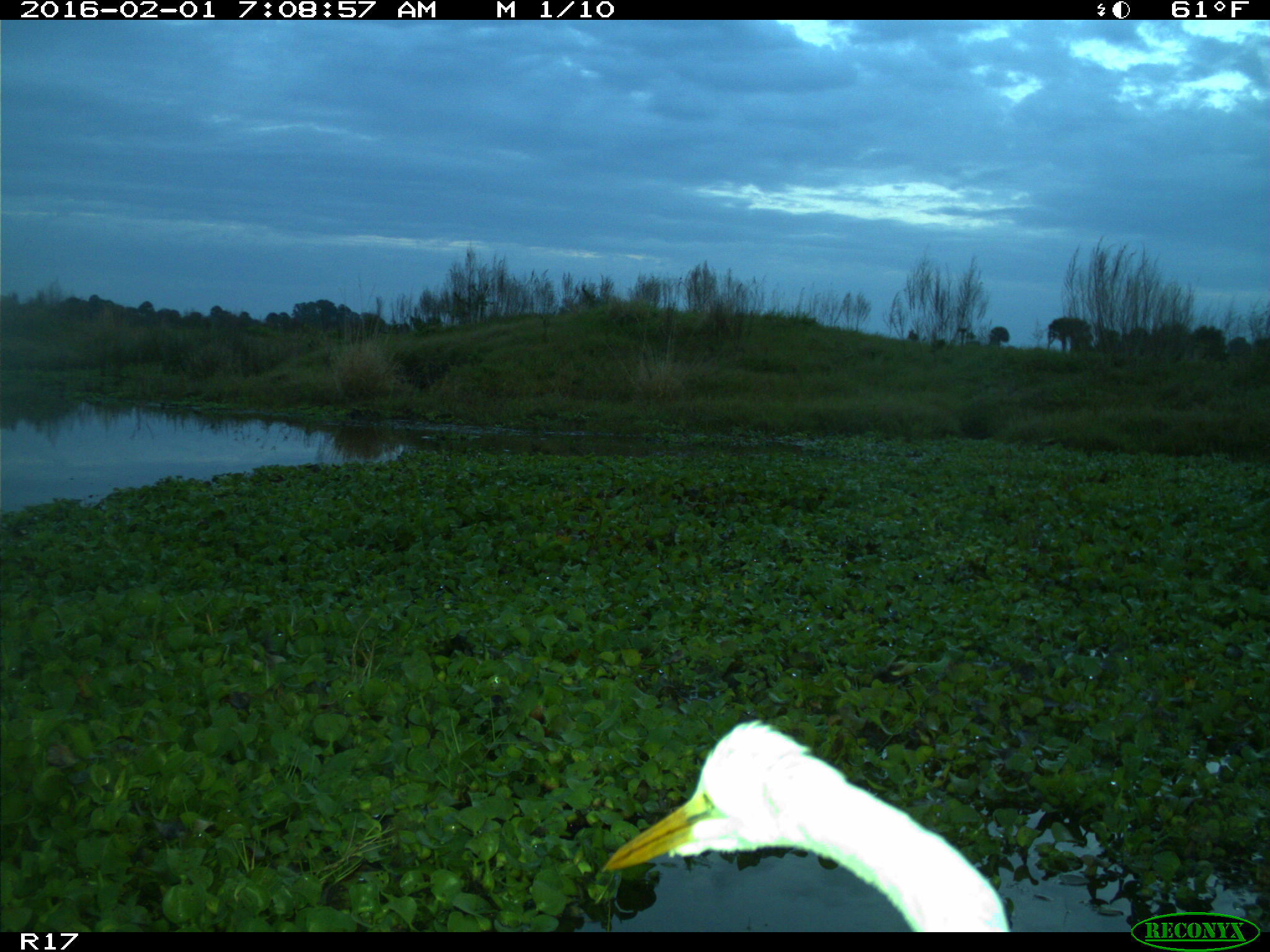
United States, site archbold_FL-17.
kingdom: Animalia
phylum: Chordata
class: Aves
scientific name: Aves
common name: birds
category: unidentified bird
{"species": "unidentified bird (birds) (Aves)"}